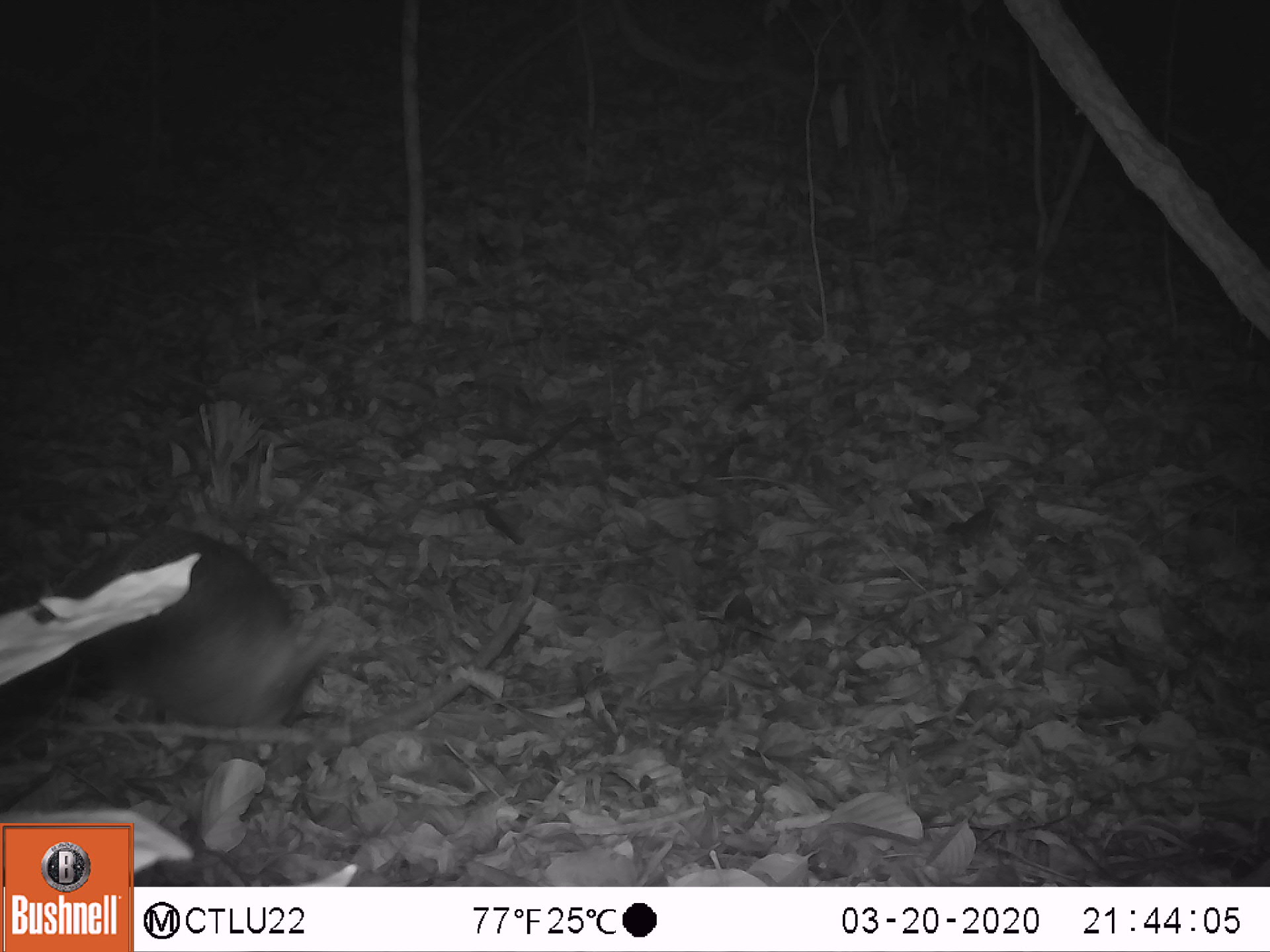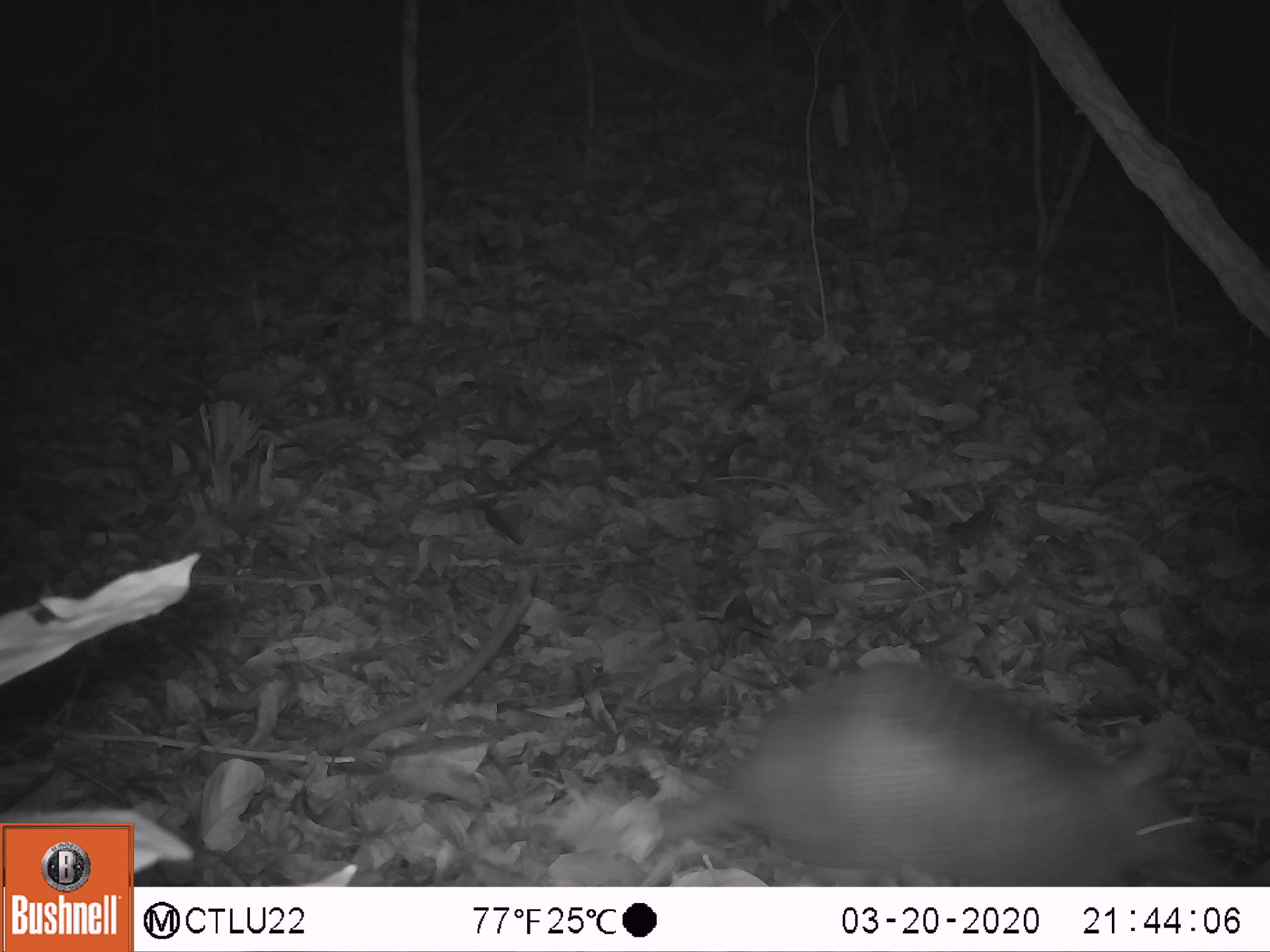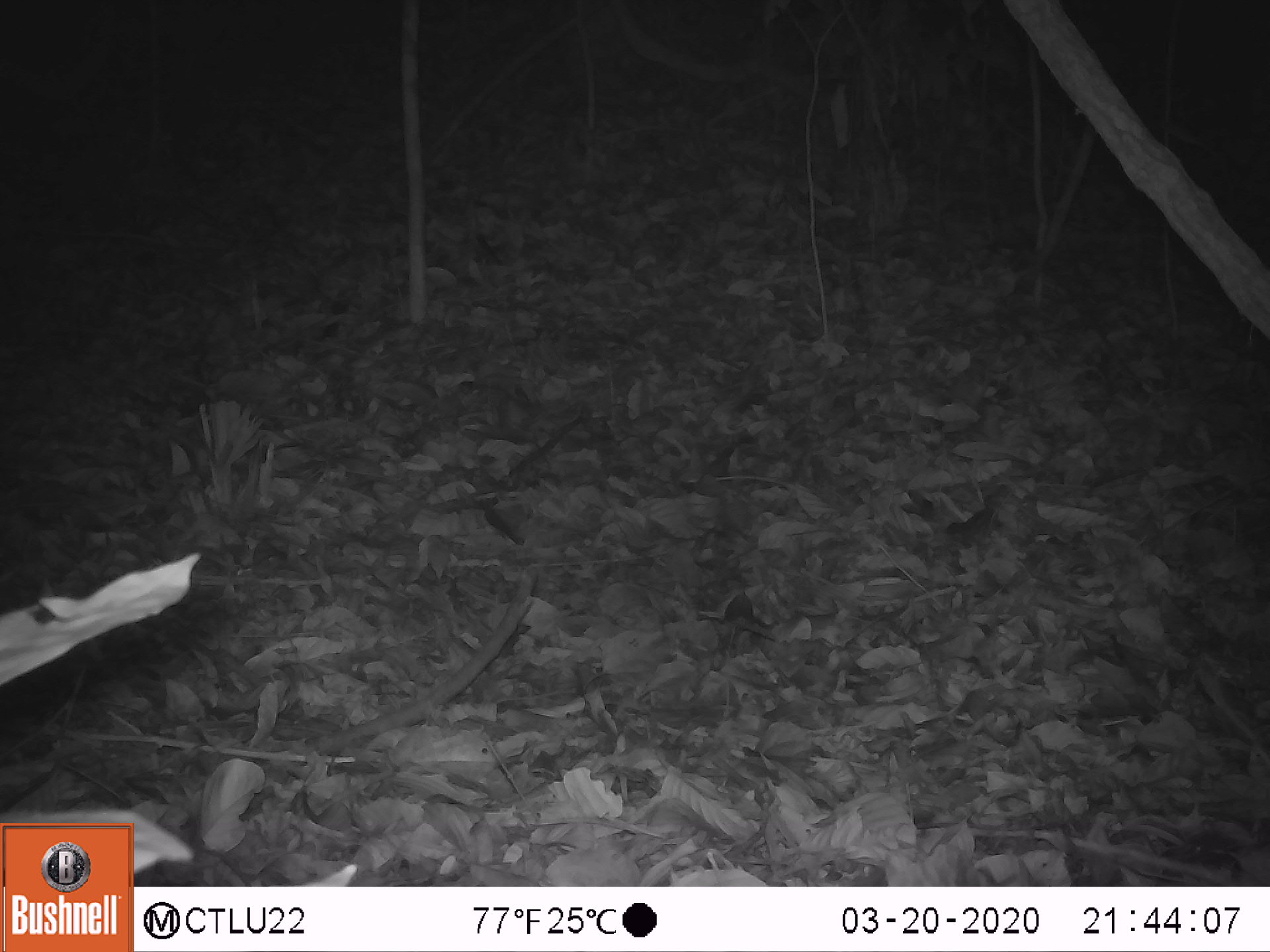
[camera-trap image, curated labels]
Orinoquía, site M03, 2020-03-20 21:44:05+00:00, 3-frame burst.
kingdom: Animalia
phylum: Chordata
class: Mammalia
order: Cingulata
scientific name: Cingulata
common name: armadillo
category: unknown armadillo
Unknown armadillo (armadillo) (Cingulata).